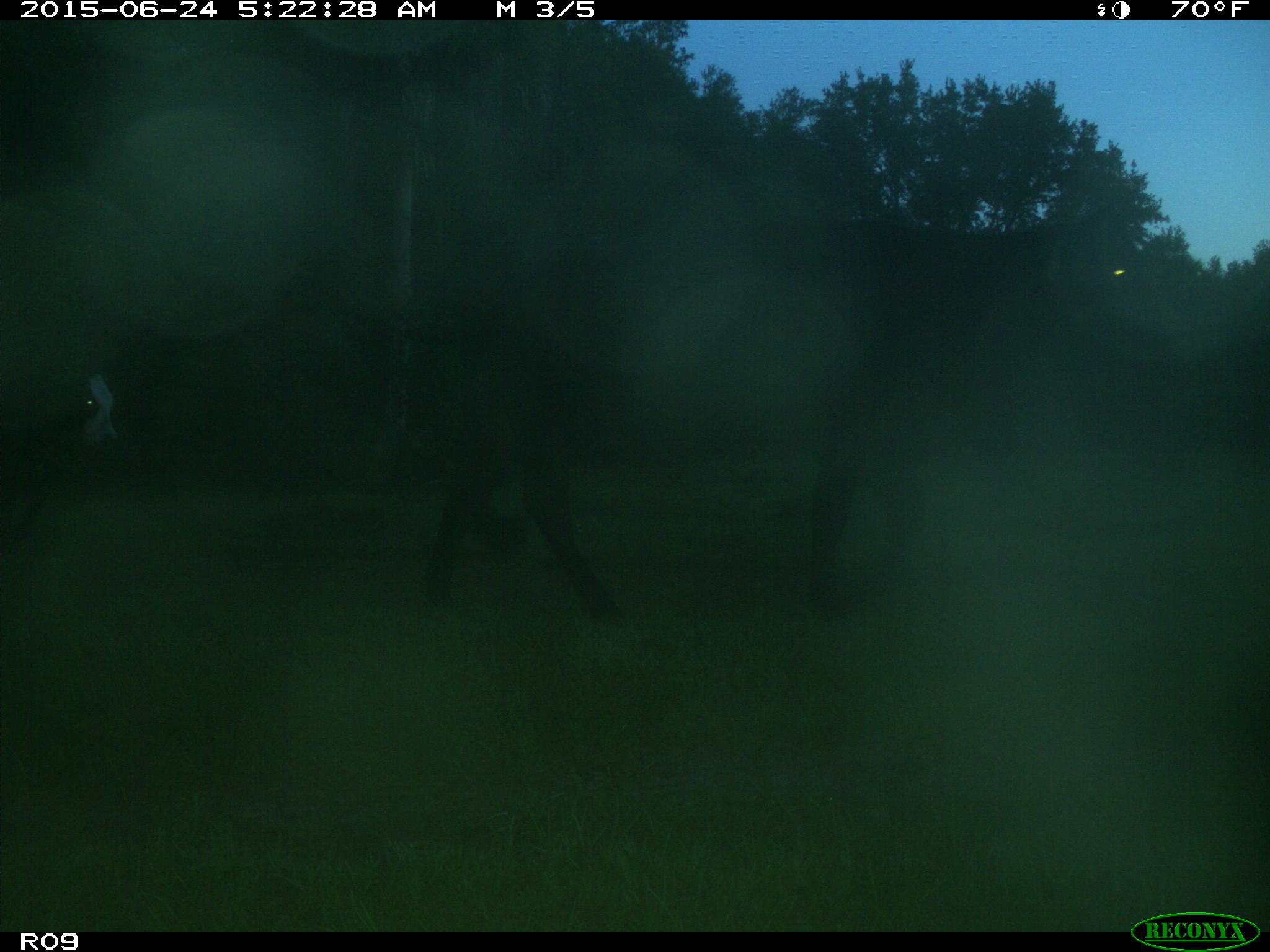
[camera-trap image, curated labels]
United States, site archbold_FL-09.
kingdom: Animalia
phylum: Chordata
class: Mammalia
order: Artiodactyla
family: Bovidae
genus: Bos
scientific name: Bos taurus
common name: domestic cow